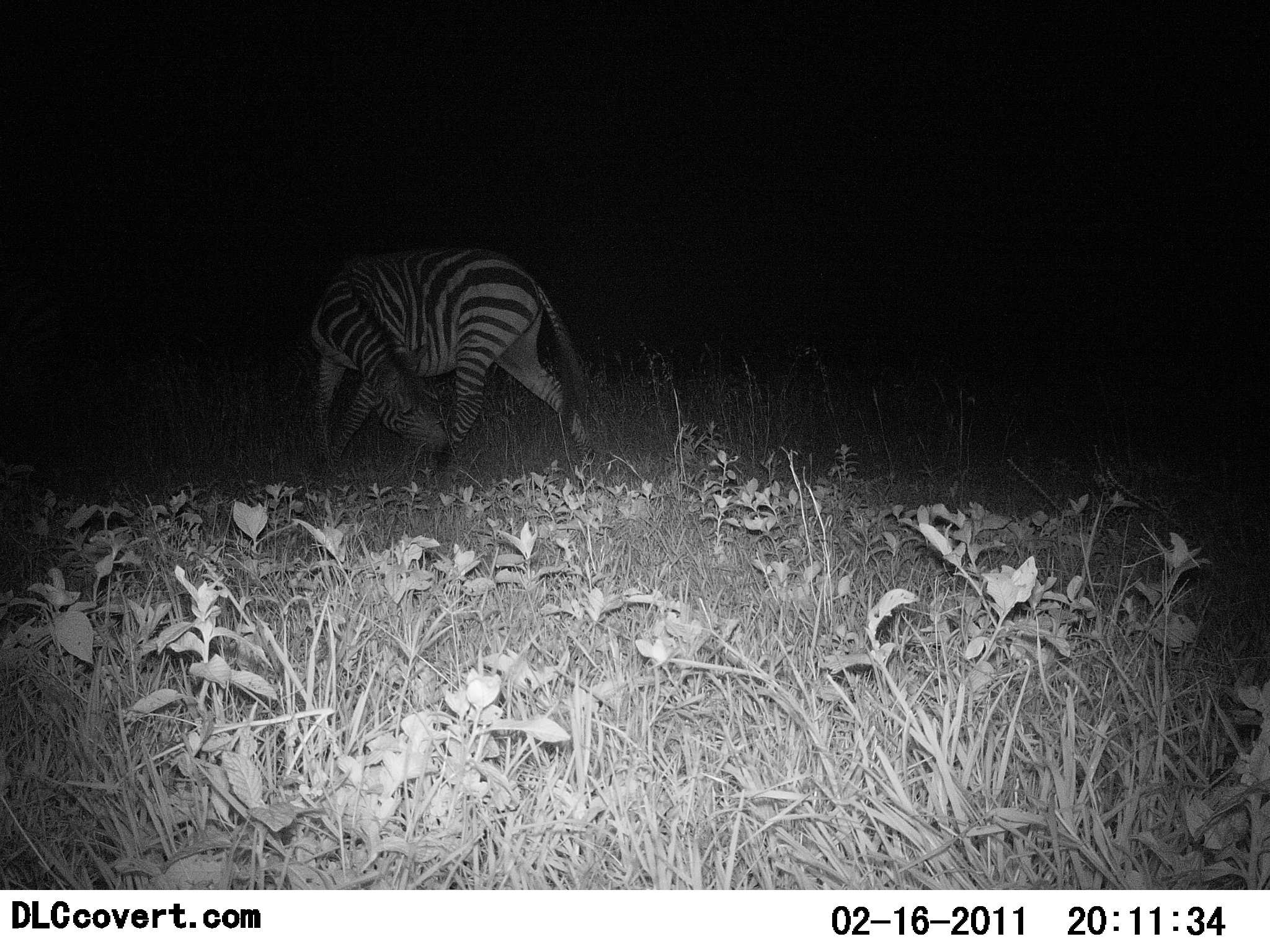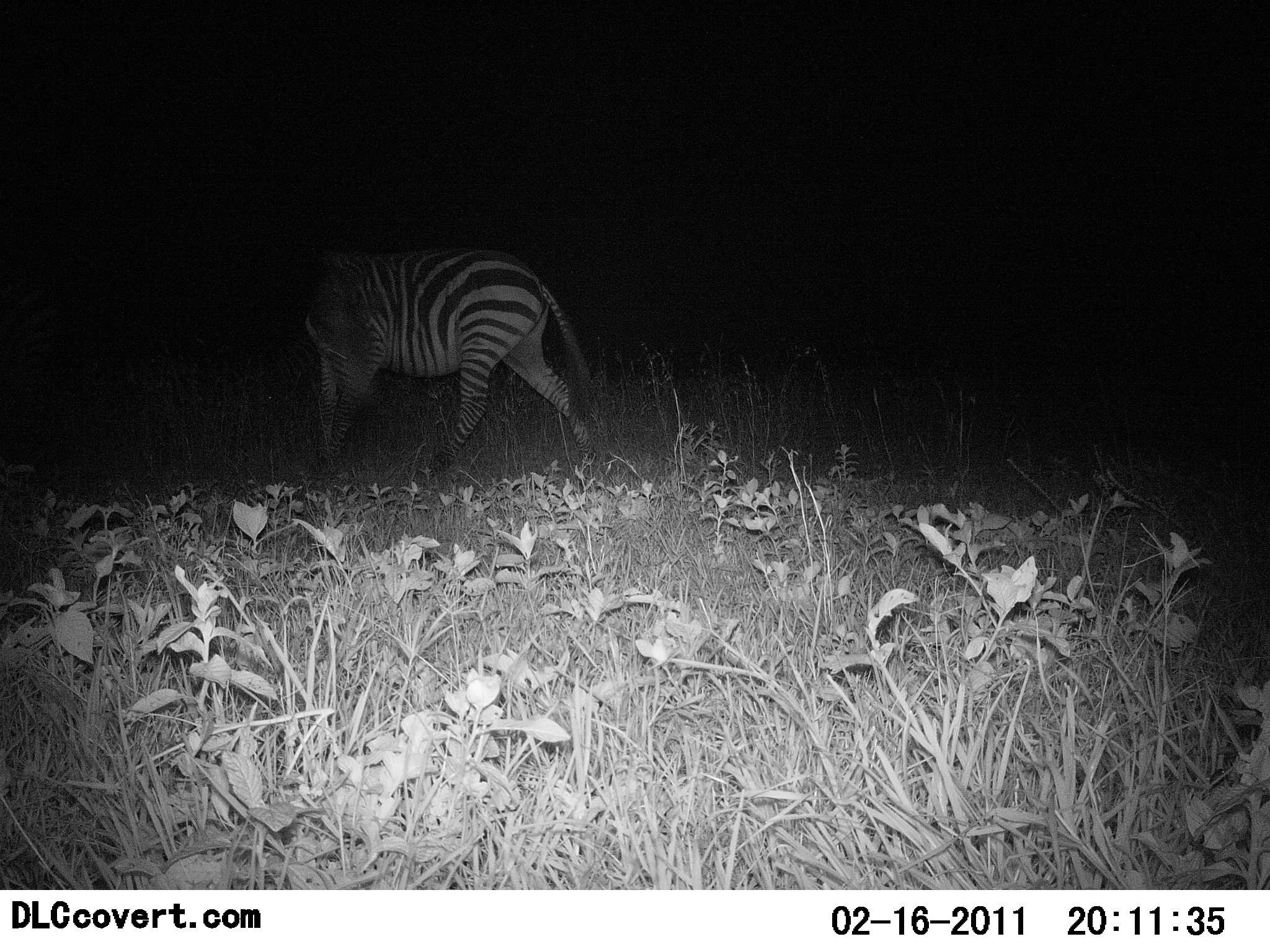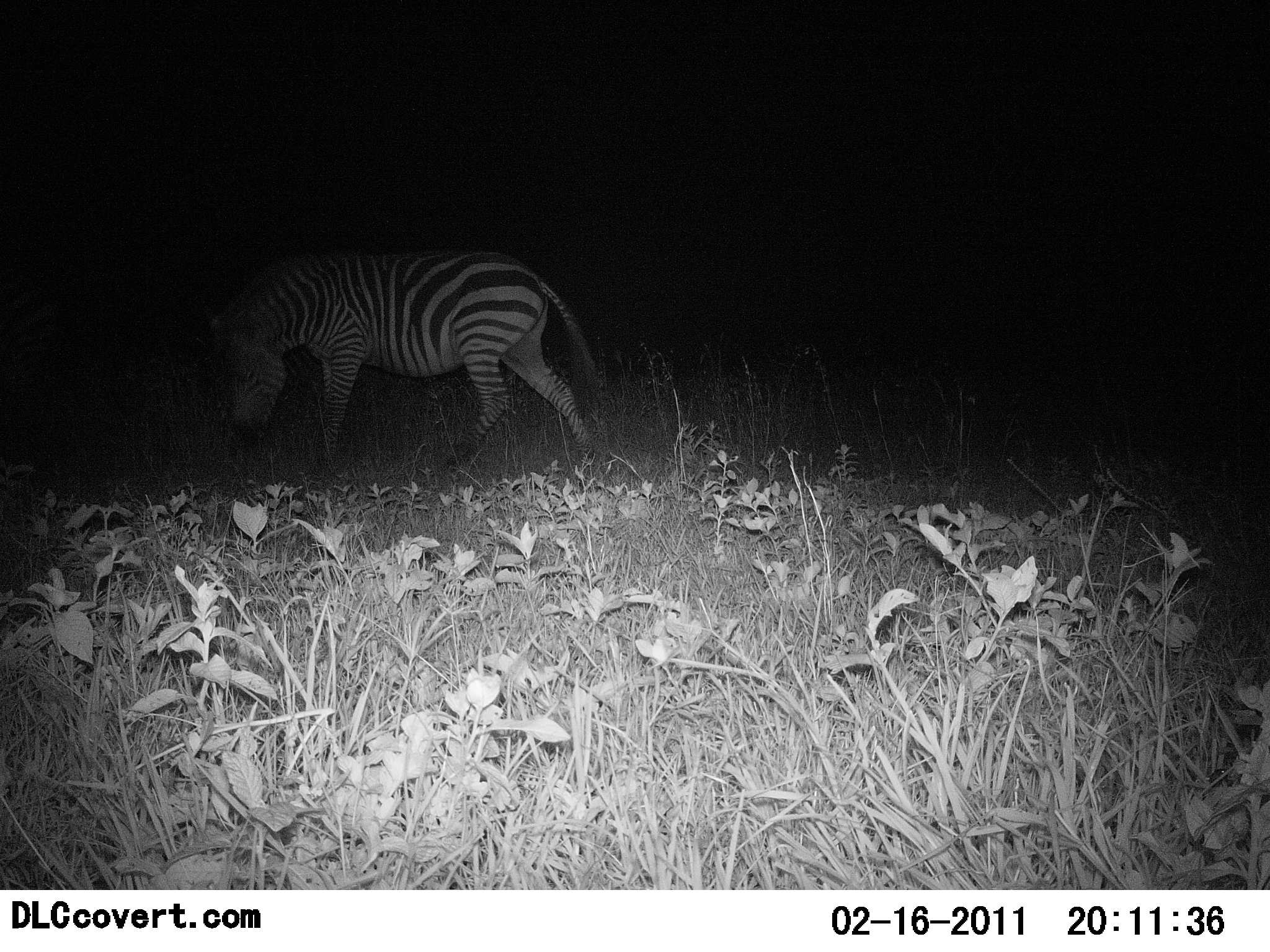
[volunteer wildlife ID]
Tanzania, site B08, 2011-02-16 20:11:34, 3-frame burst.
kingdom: Animalia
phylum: Chordata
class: Mammalia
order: Perissodactyla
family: Equidae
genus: Equus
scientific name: Equus quagga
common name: plains zebra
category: zebra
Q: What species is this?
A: Zebra (plains zebra) (Equus quagga).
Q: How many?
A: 1.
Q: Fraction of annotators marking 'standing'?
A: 50%.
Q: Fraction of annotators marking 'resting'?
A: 0%.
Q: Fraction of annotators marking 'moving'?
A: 14%.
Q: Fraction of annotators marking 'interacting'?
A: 0%.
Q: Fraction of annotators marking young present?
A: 0%.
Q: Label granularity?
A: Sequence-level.